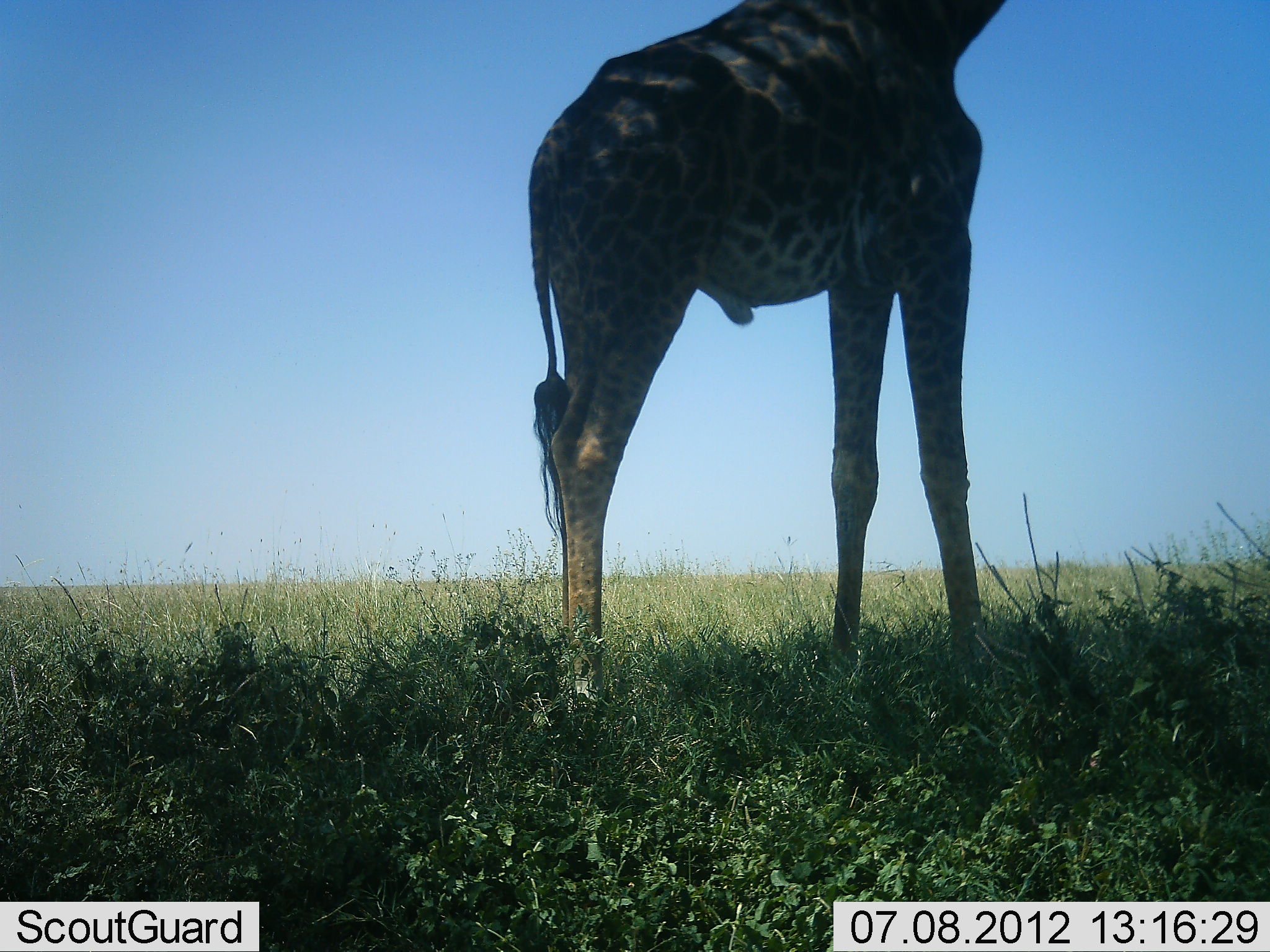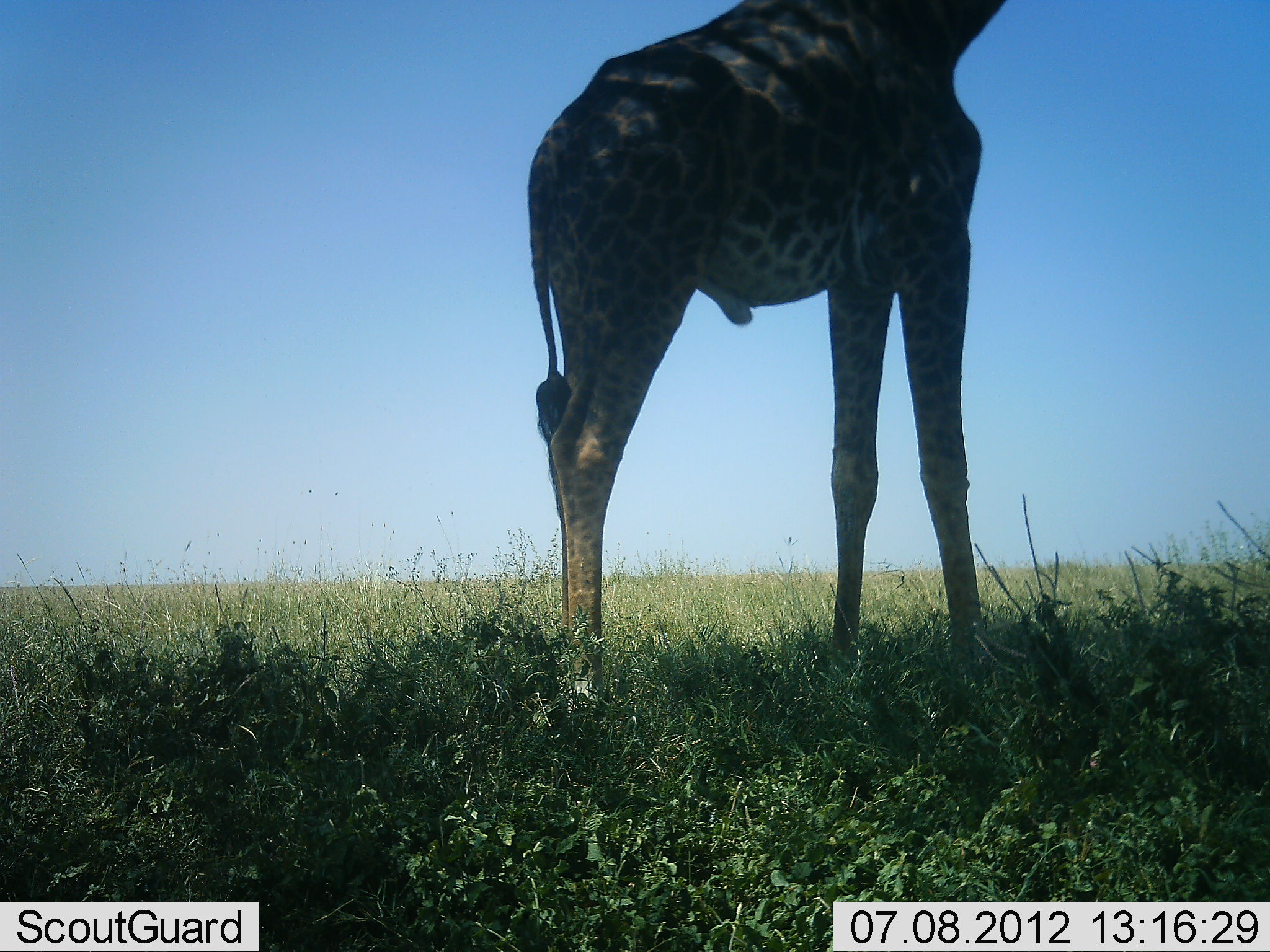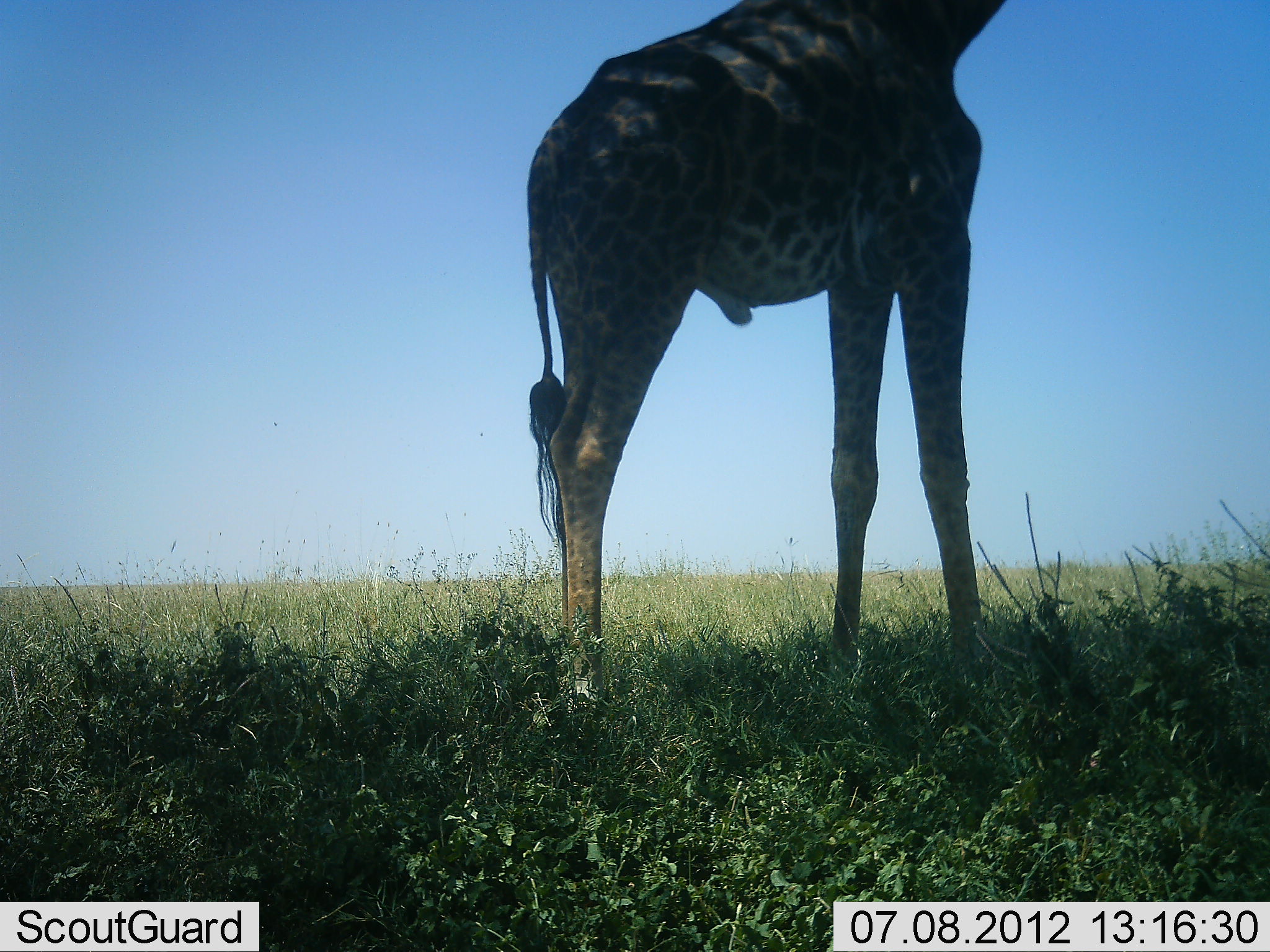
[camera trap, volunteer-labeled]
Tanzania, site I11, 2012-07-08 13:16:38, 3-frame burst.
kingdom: Animalia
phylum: Chordata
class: Mammalia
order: Artiodactyla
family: Giraffidae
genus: Giraffa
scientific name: Giraffa camelopardalis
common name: giraffe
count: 1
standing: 100%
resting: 0%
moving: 0%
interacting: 0%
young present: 0%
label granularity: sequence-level